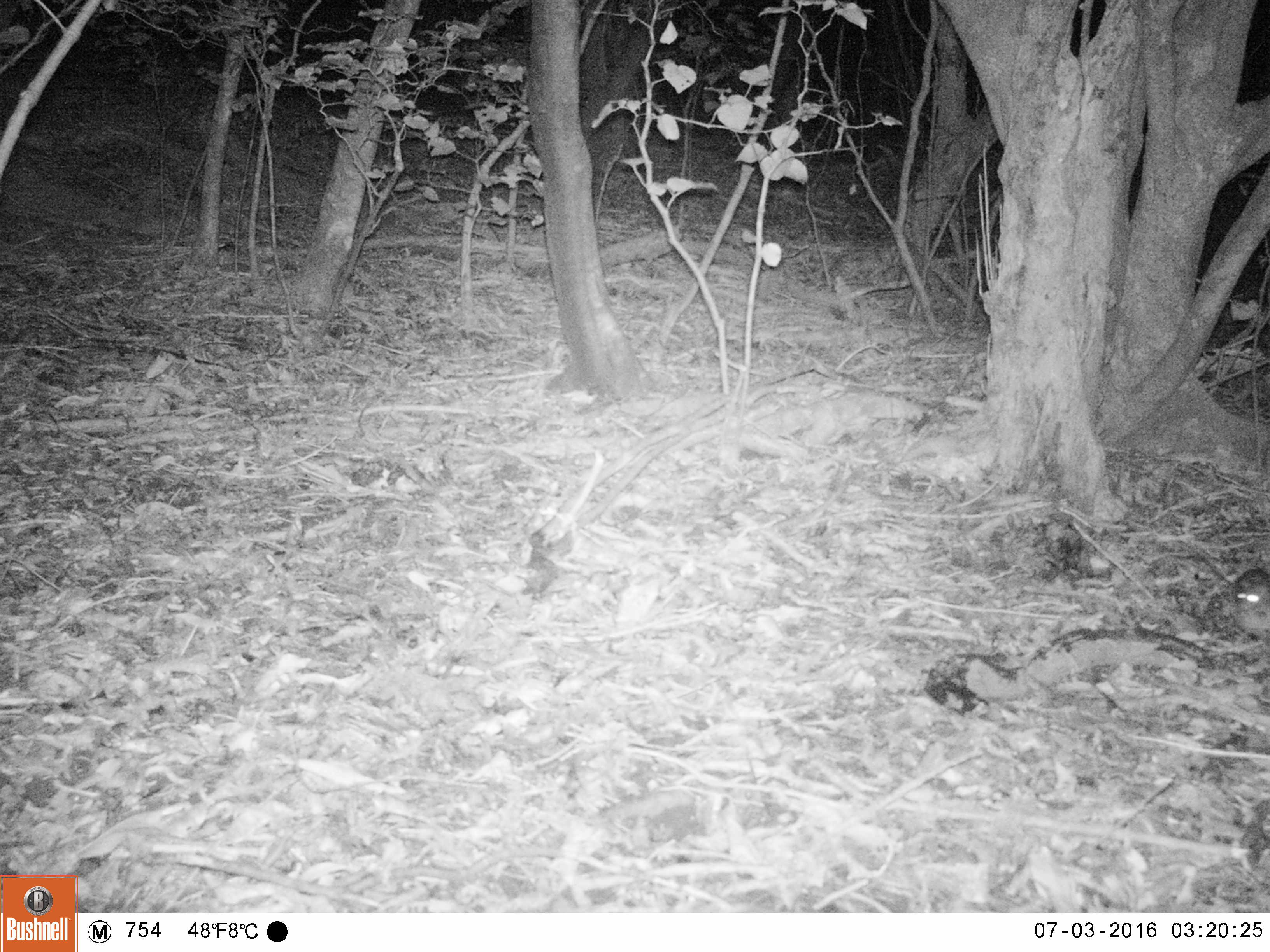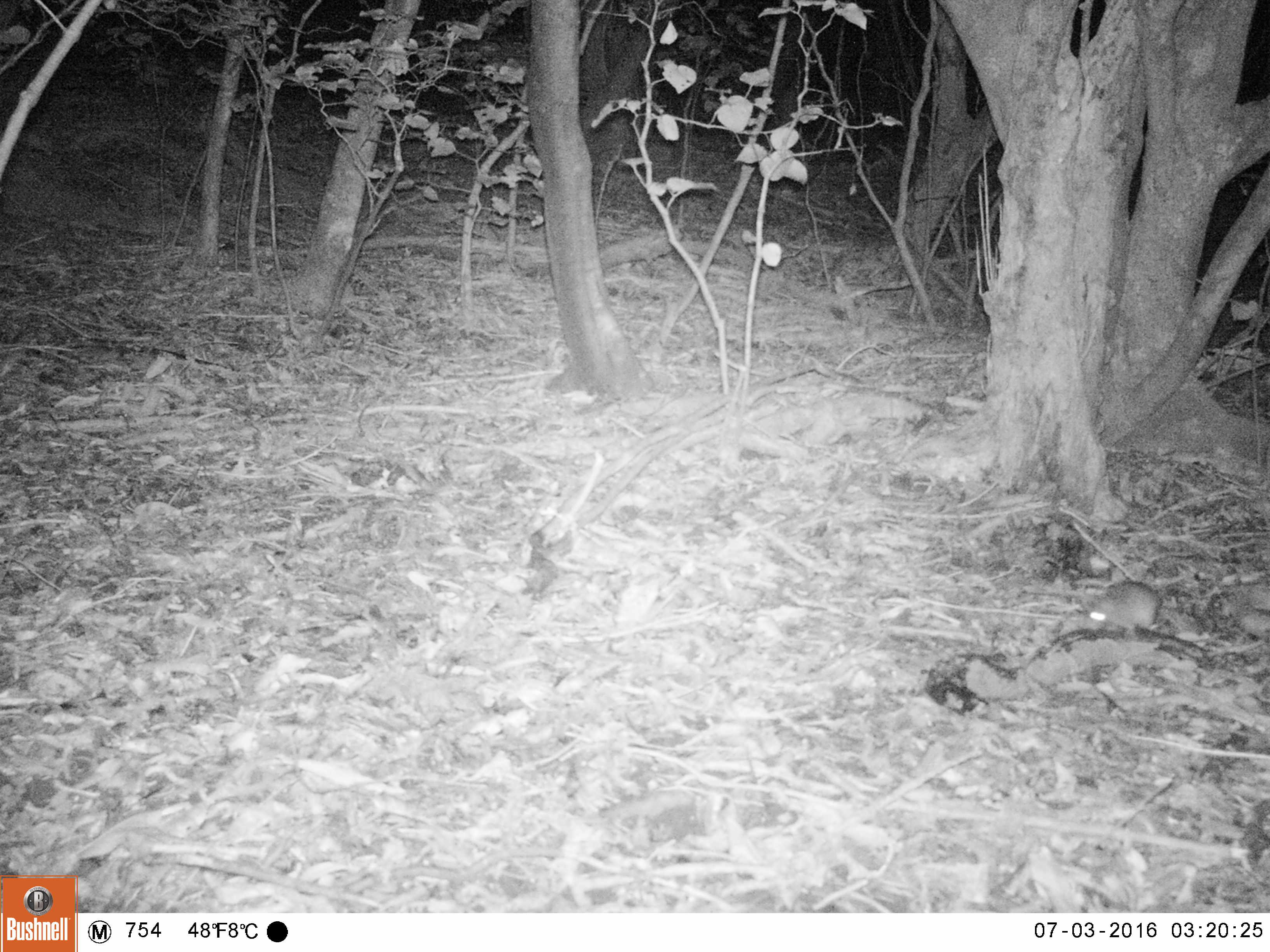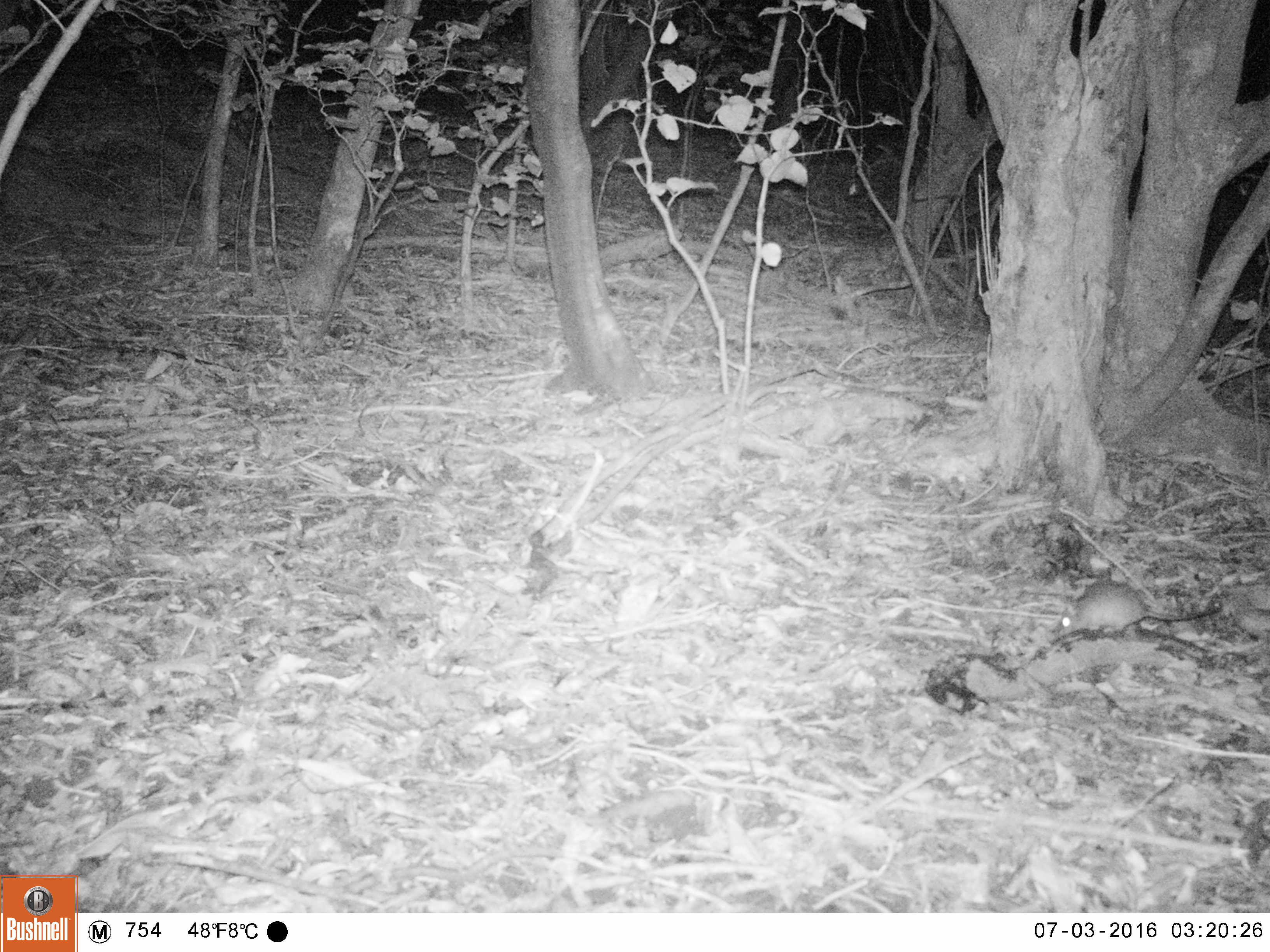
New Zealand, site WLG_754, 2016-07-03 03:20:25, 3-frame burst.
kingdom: Animalia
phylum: Chordata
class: Mammalia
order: Rodentia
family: Muridae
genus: Rattus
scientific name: Rattus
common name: rat